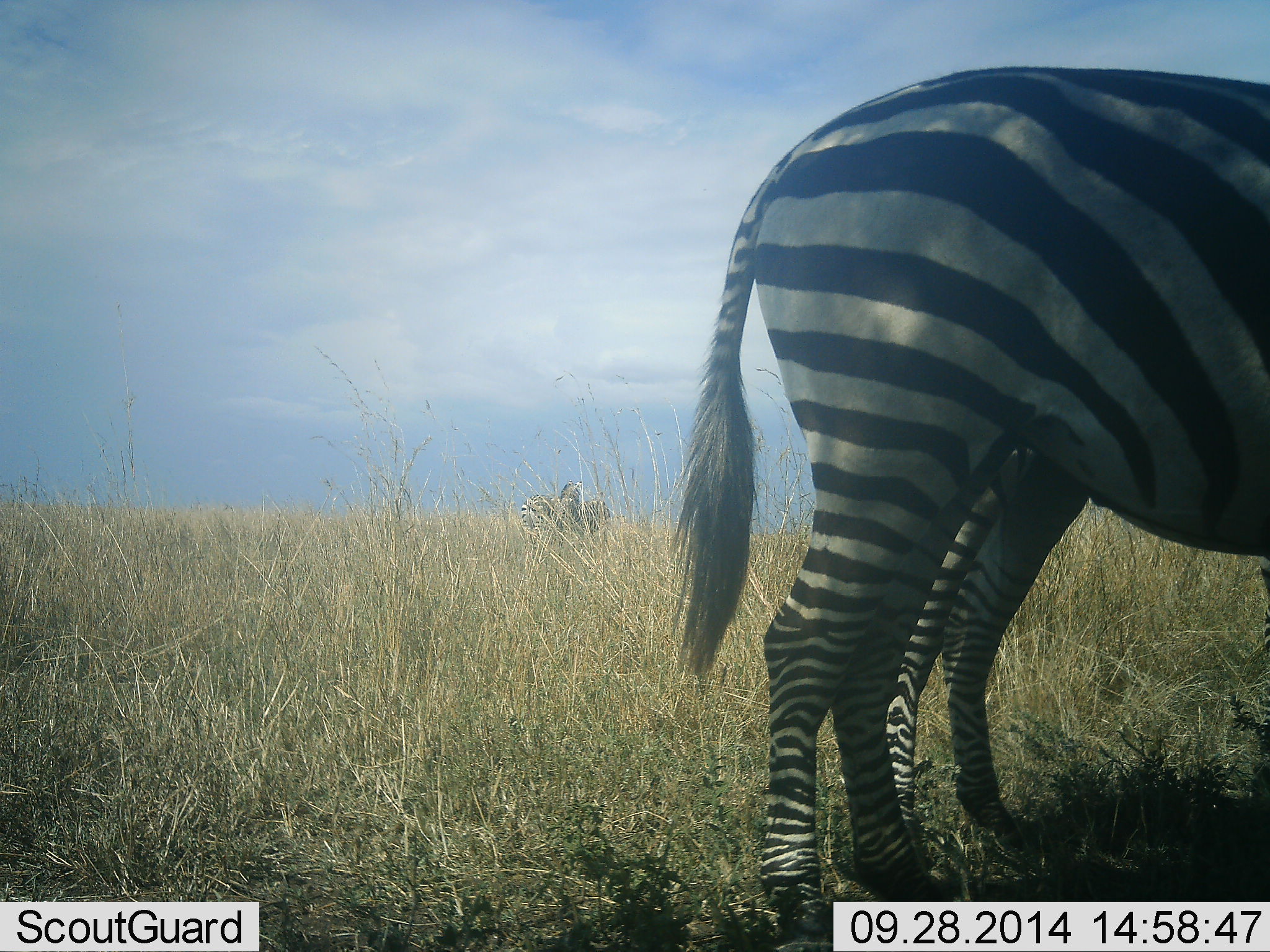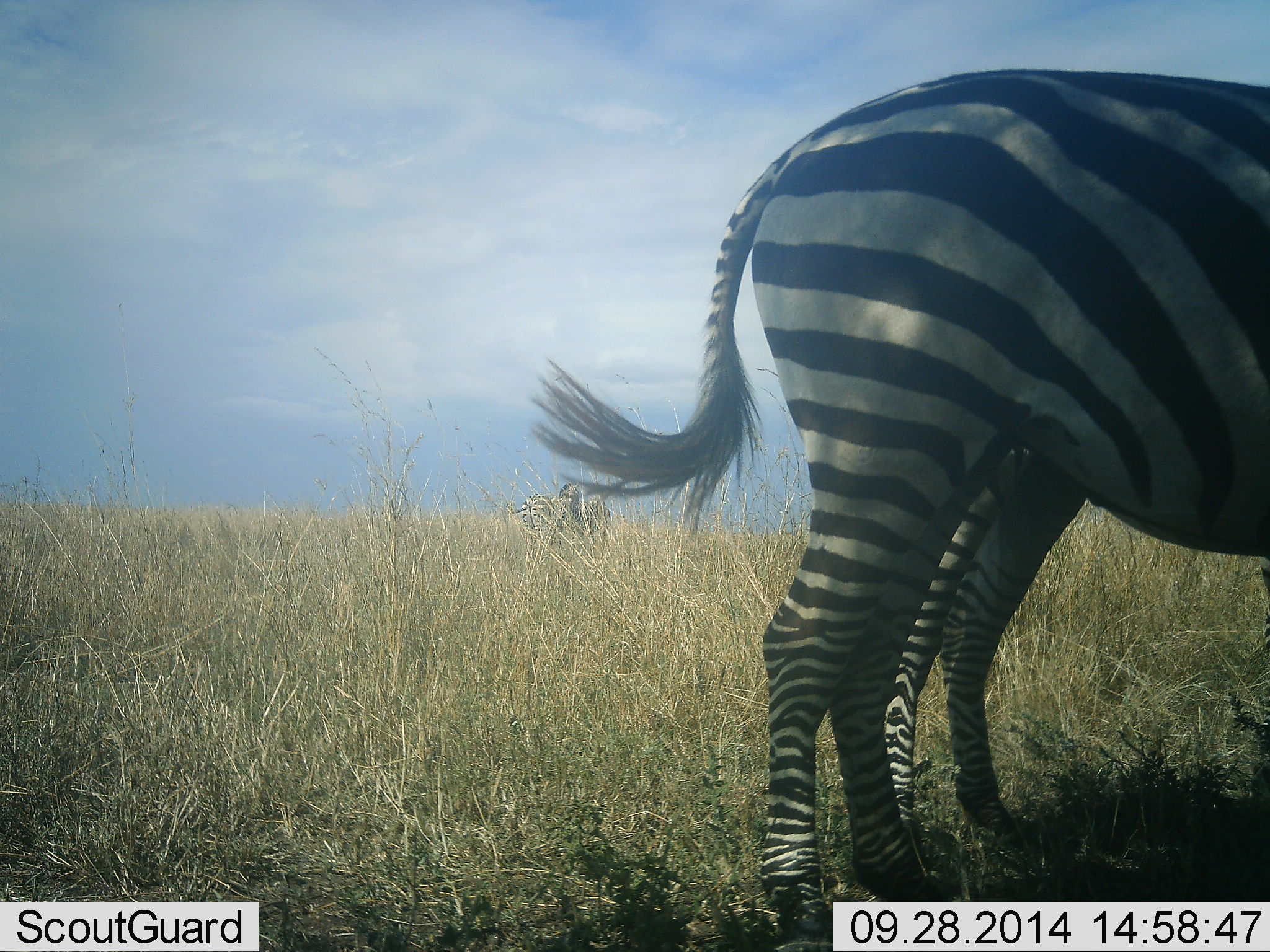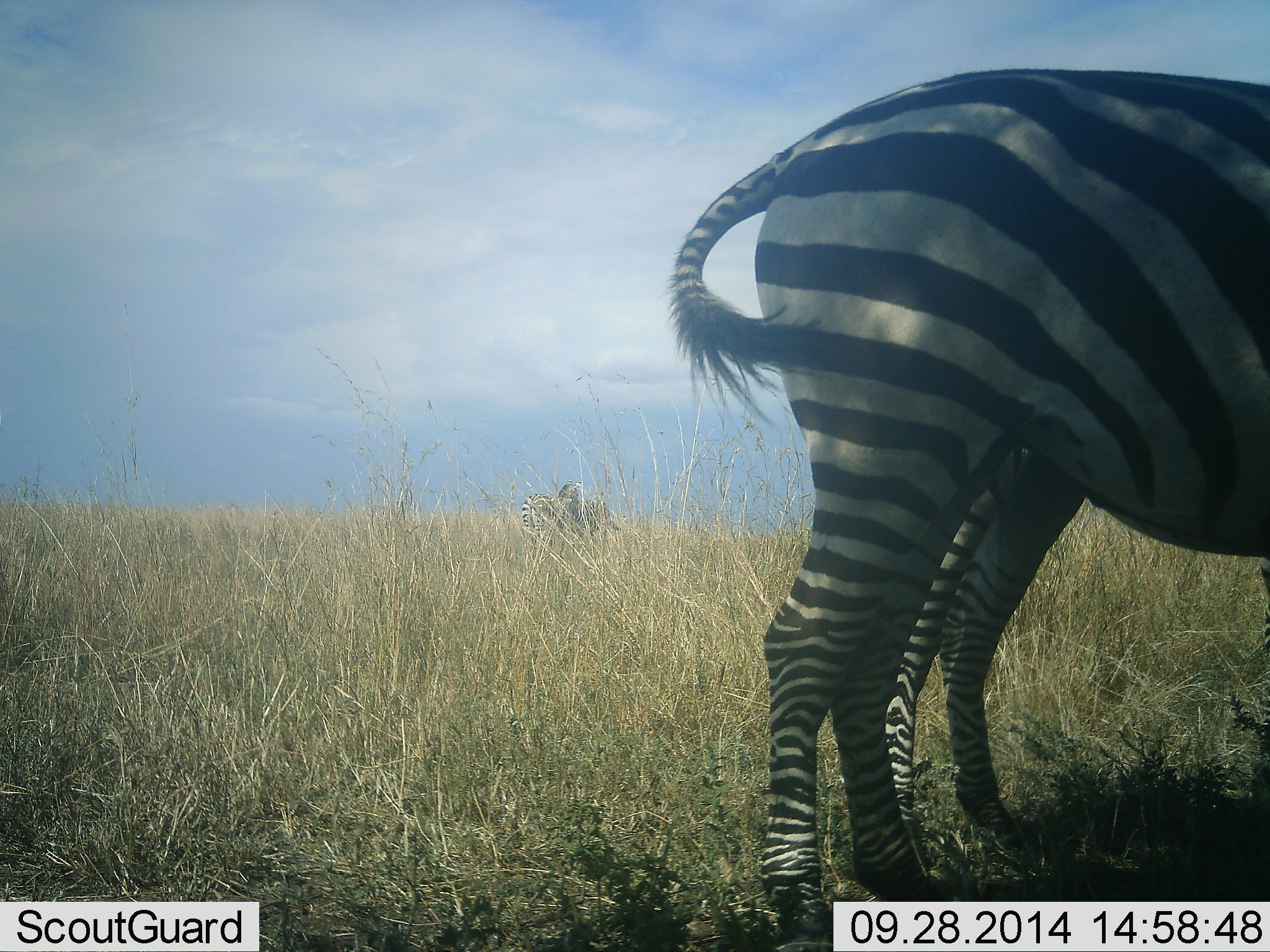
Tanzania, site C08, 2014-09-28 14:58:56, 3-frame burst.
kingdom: Animalia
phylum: Chordata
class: Mammalia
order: Perissodactyla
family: Equidae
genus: Equus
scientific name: Equus quagga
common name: plains zebra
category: zebra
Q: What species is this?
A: Zebra (plains zebra) (Equus quagga).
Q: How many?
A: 3.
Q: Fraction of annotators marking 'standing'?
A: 100%.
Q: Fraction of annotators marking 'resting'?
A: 0%.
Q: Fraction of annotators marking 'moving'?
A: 0%.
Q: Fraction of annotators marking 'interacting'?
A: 0%.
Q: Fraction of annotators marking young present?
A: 0%.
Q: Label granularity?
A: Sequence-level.